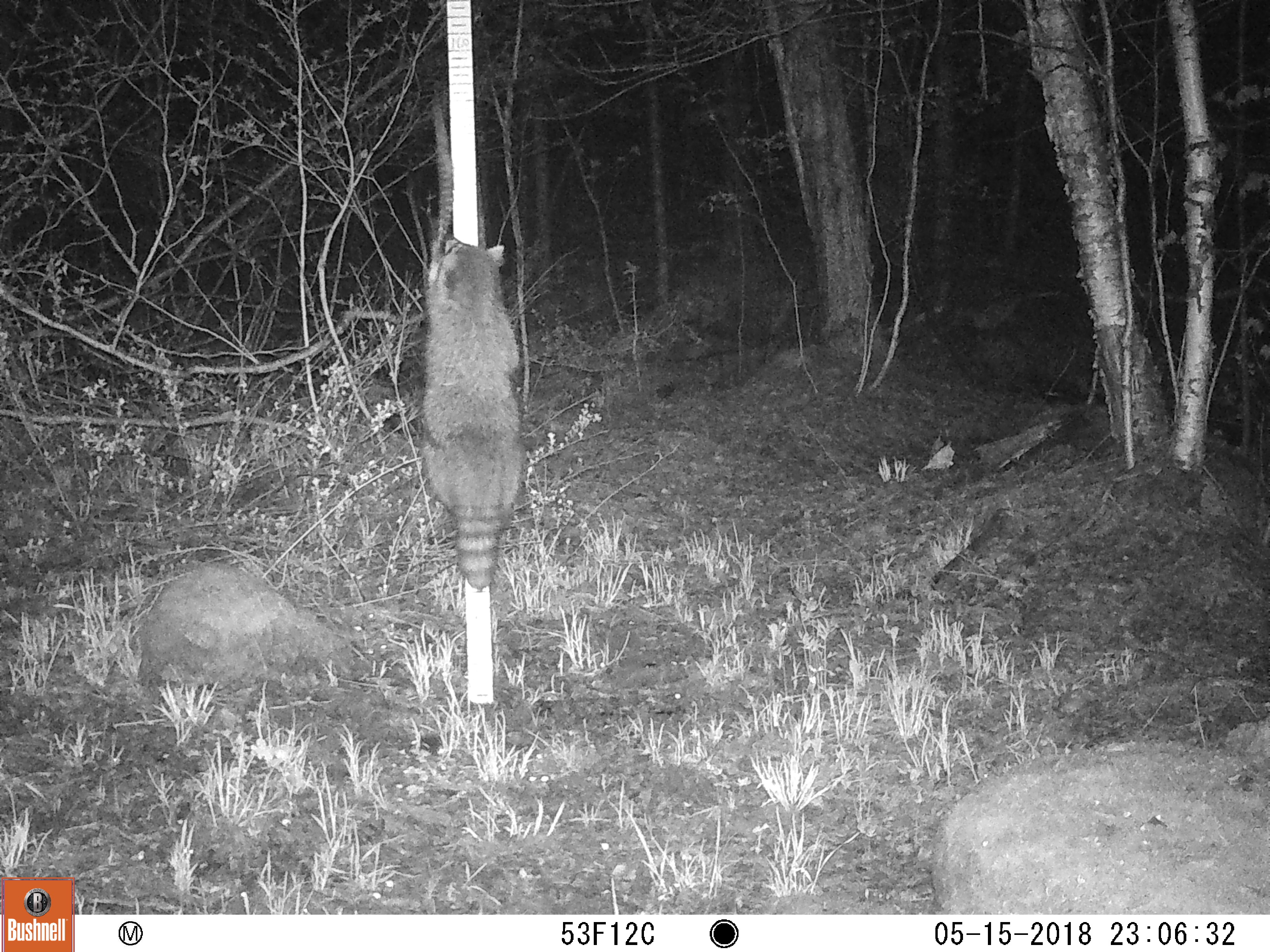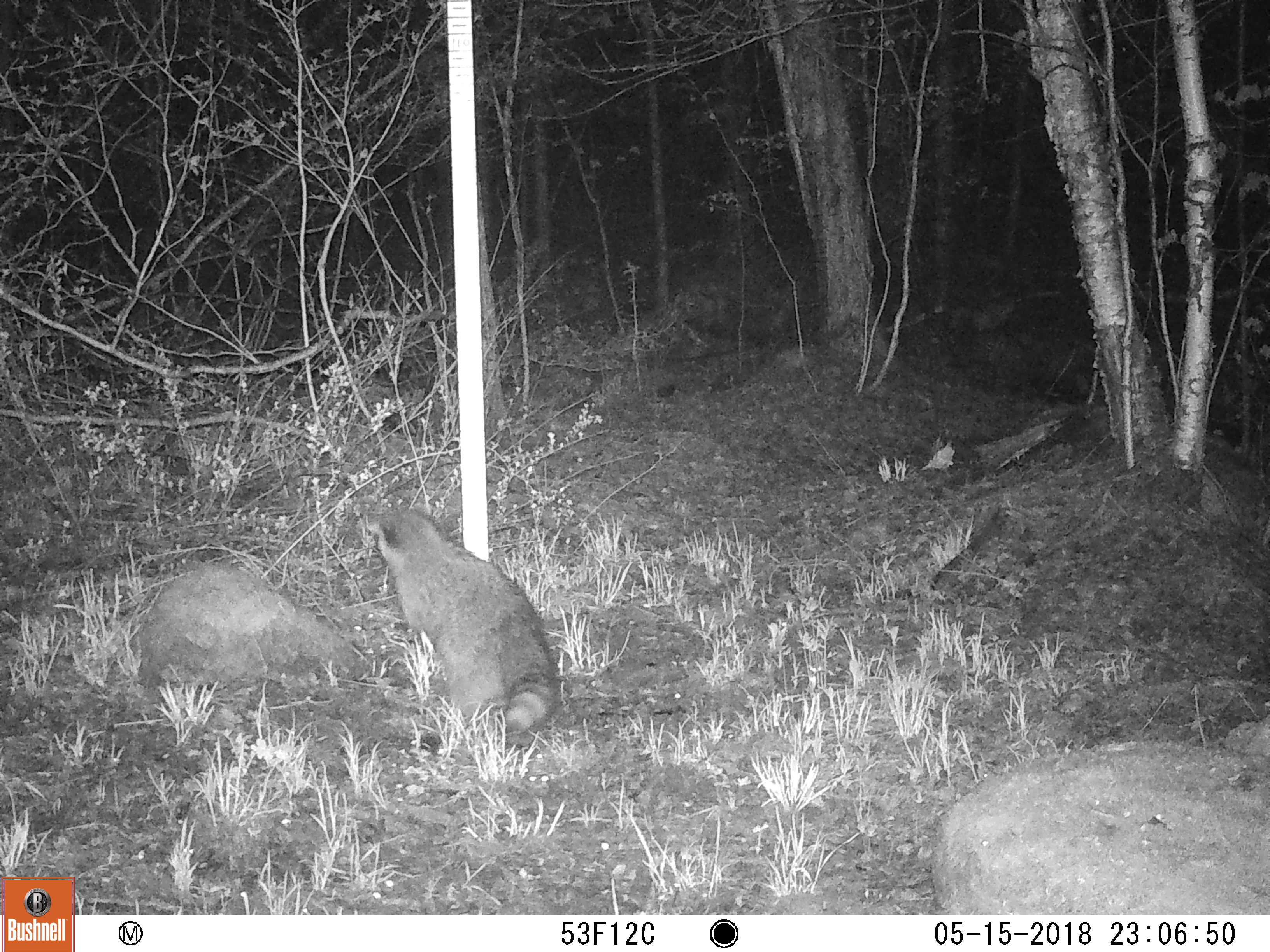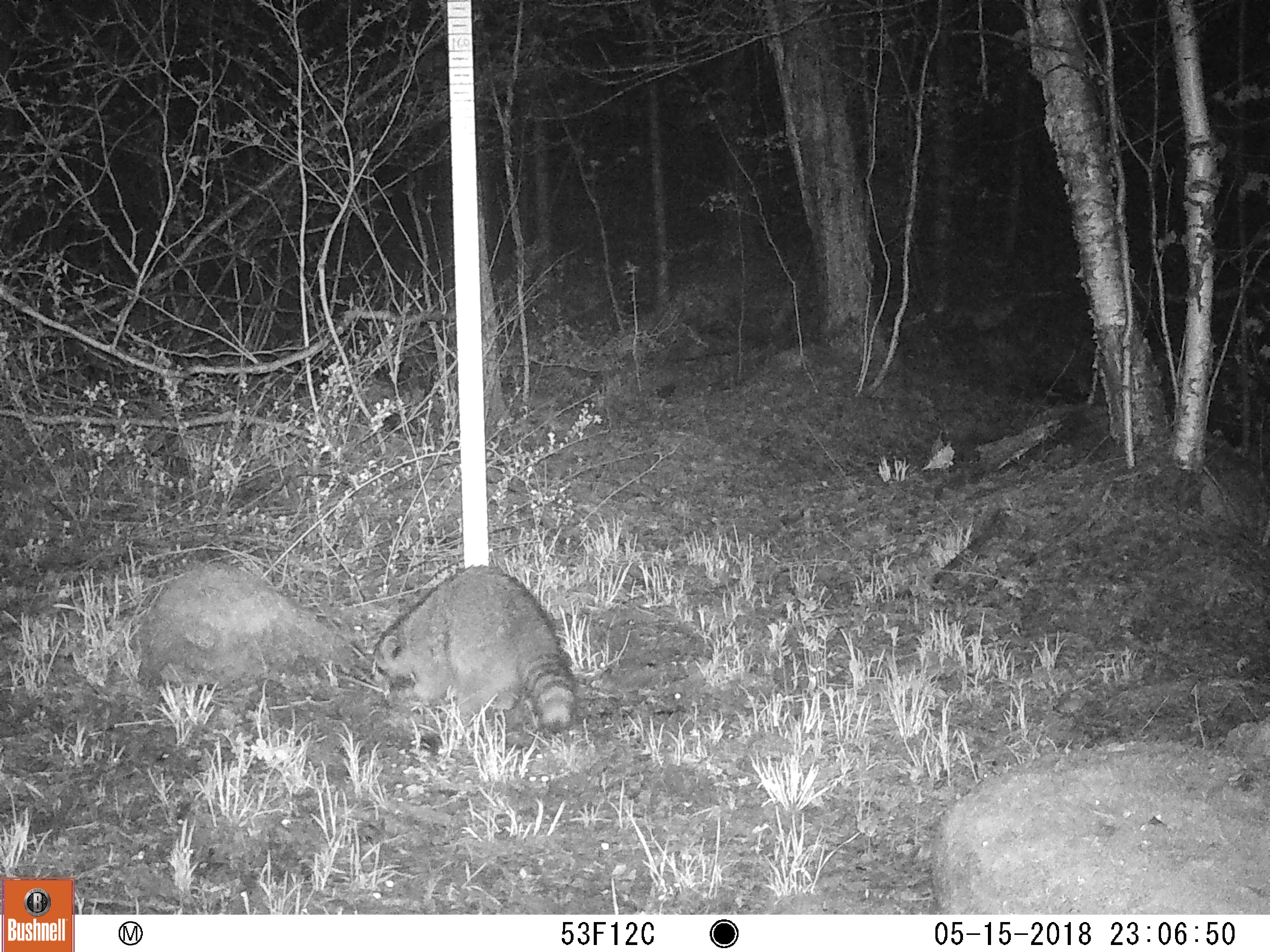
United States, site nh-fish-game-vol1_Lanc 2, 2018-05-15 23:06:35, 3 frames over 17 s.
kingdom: Animalia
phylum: Chordata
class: Mammalia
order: Carnivora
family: Procyonidae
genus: Procyon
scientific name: Procyon lotor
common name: raccoon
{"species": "raccoon (Procyon lotor)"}